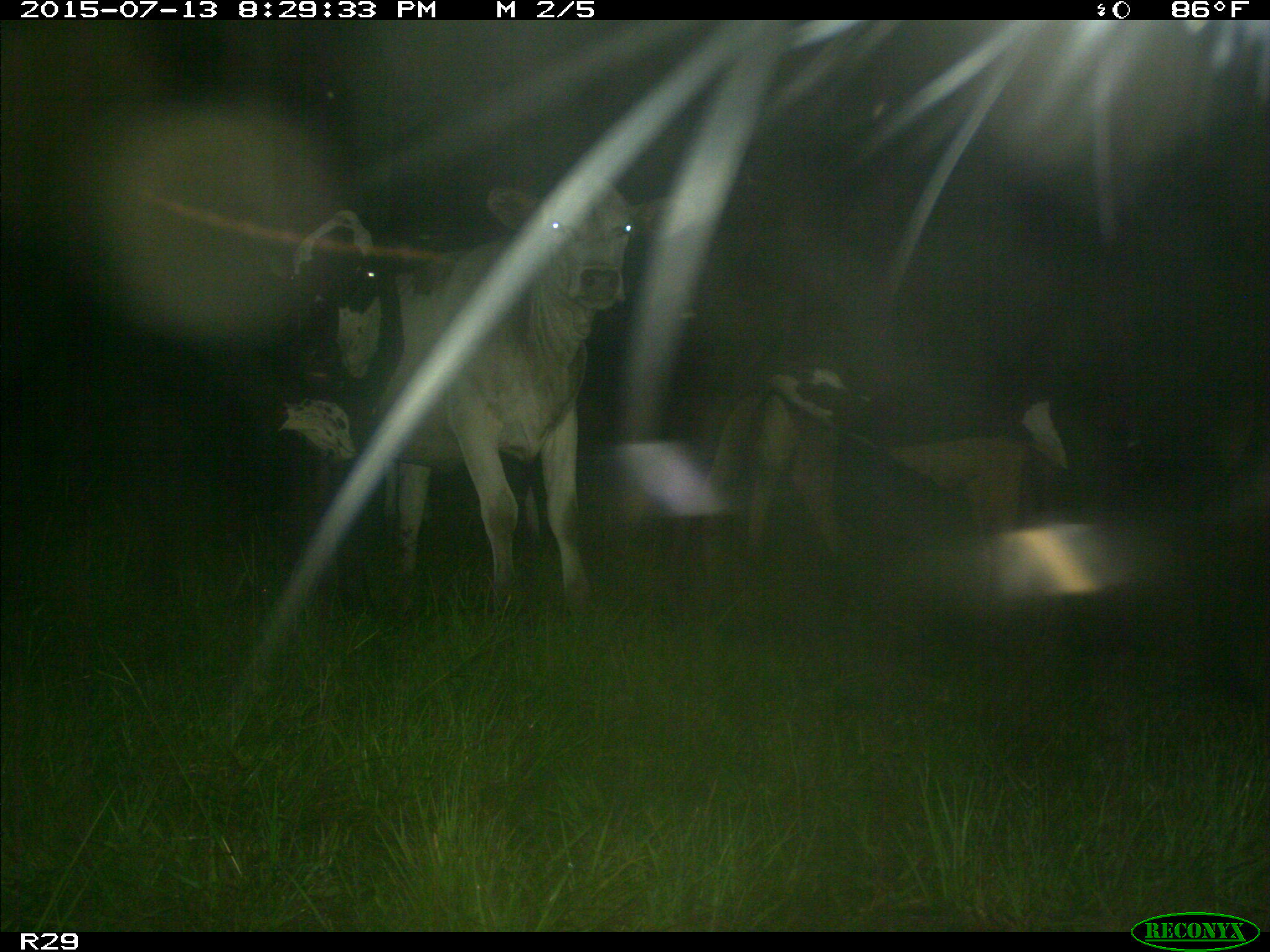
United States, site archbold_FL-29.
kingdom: Animalia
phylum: Chordata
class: Mammalia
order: Artiodactyla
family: Bovidae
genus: Bos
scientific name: Bos taurus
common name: domestic cow